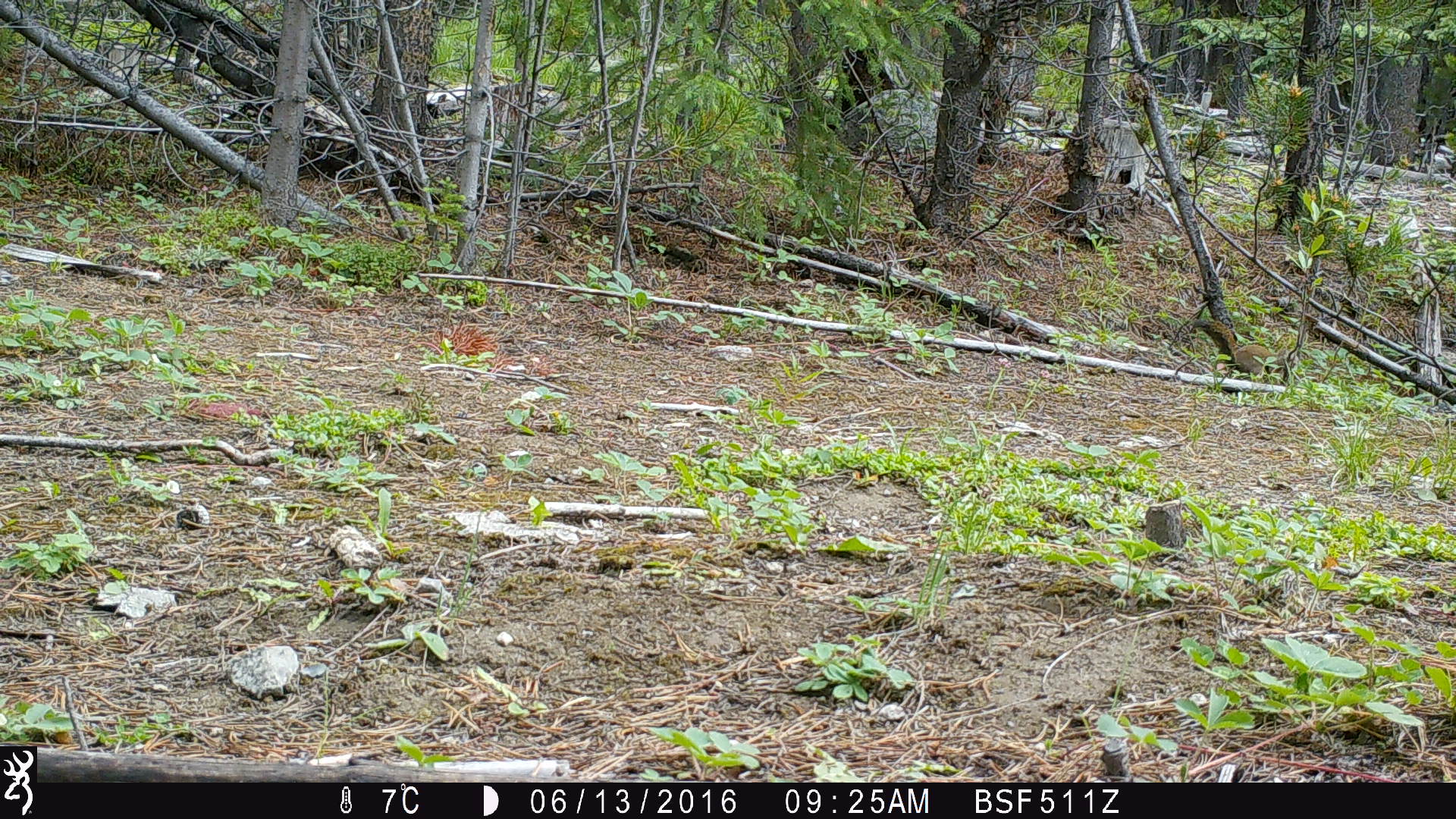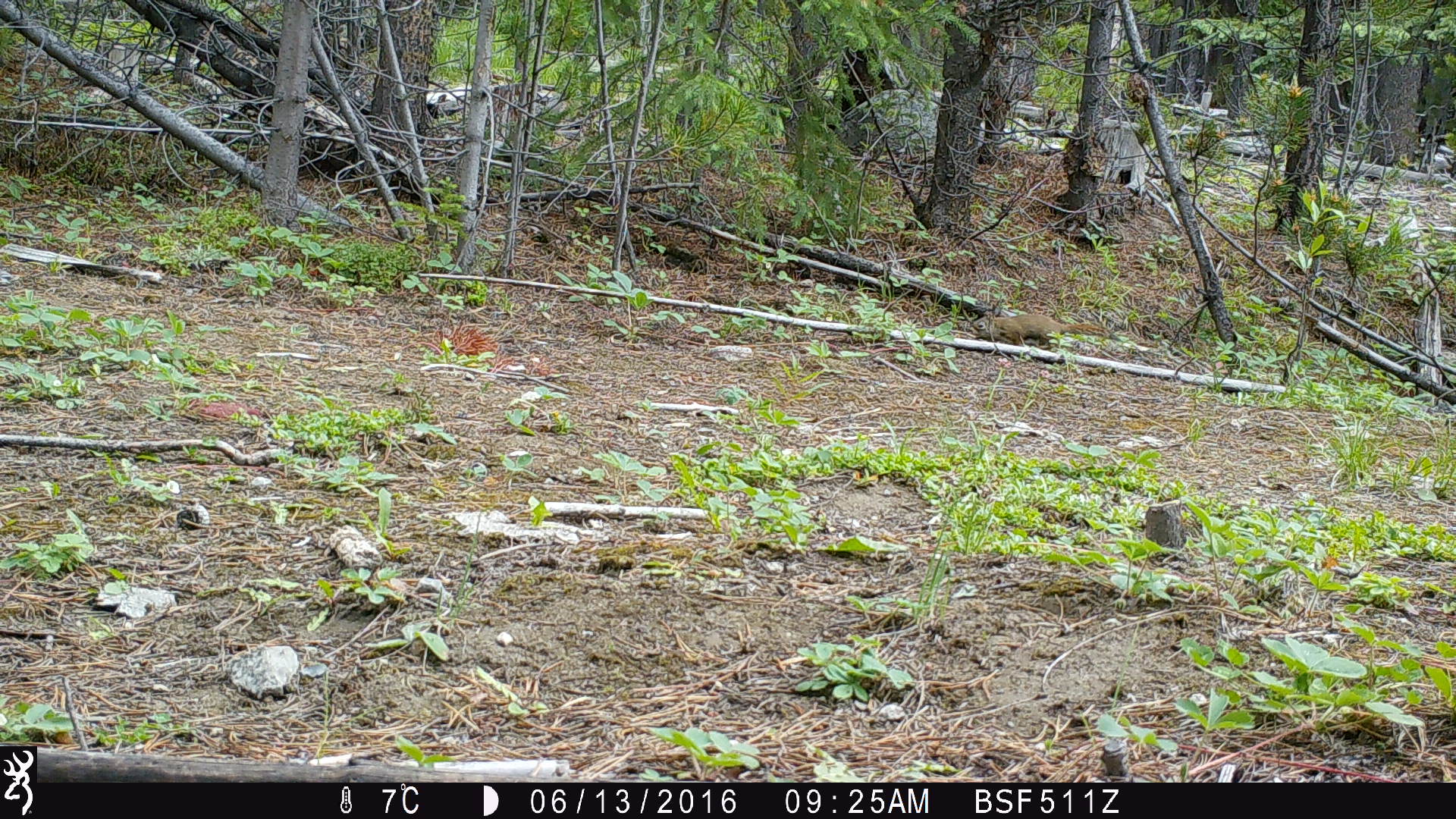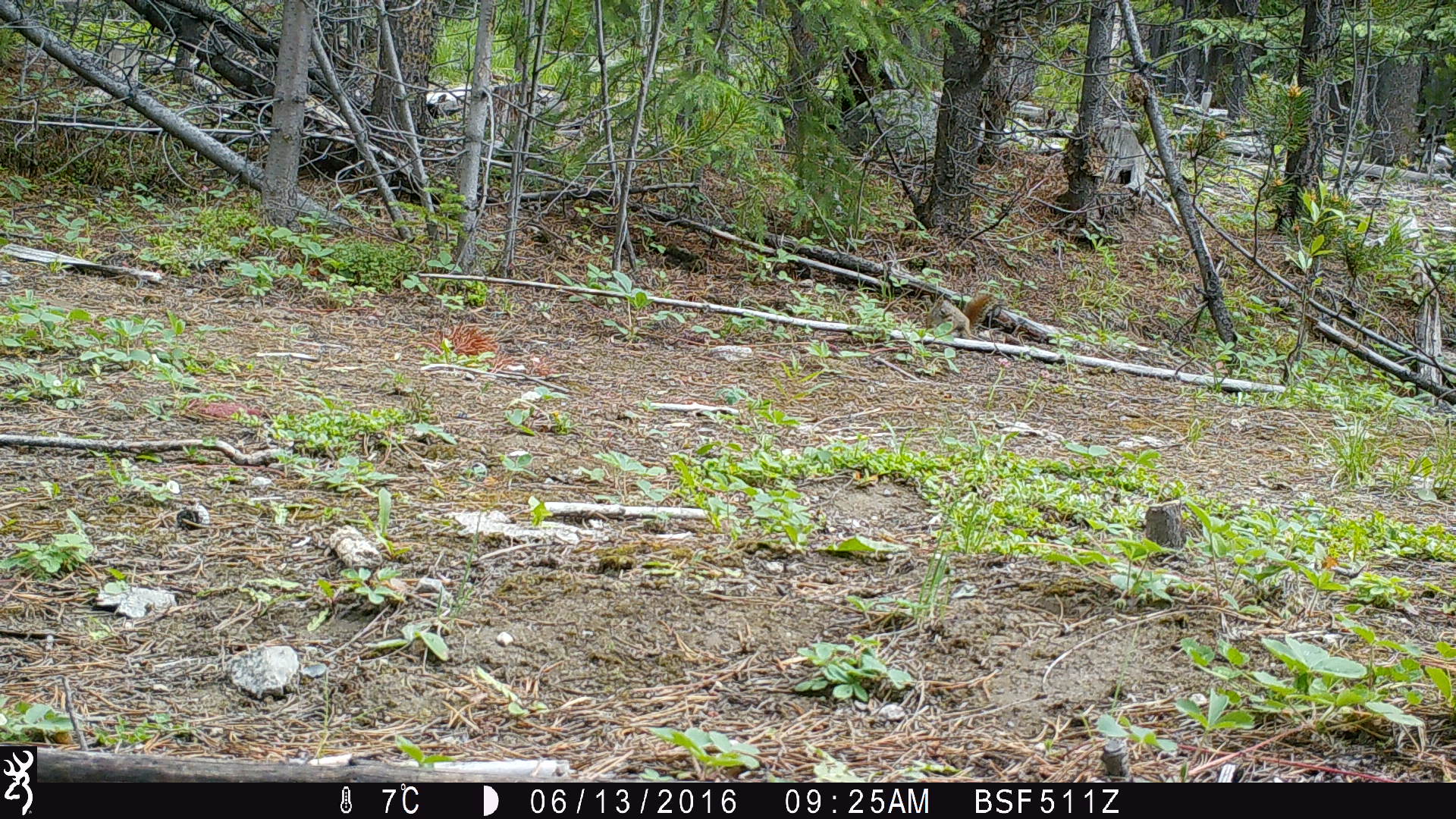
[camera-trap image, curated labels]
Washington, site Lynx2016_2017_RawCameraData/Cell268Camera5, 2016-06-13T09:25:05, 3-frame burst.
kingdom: Animalia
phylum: Chordata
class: Mammalia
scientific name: Mammalia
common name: small mammal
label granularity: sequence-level